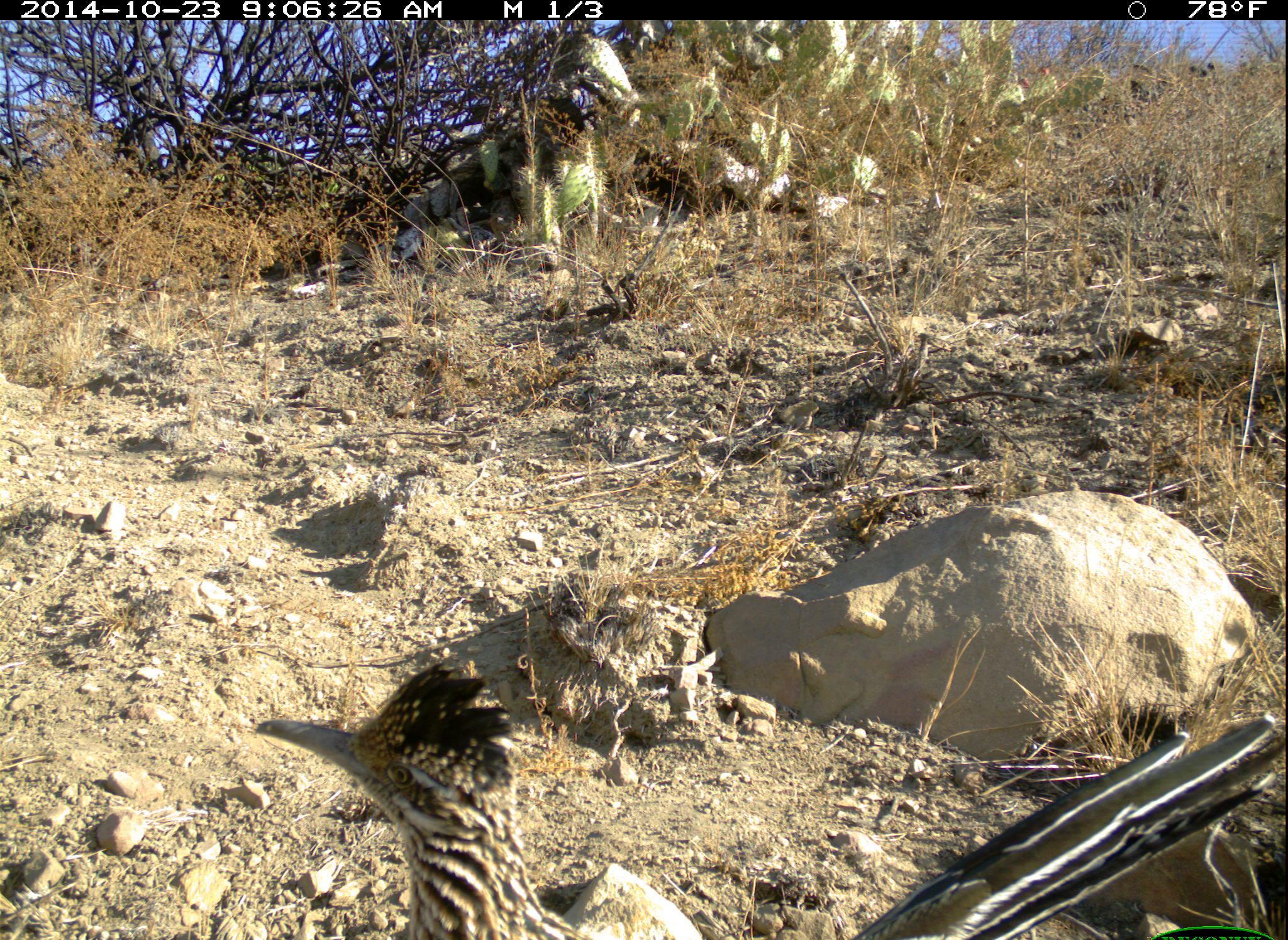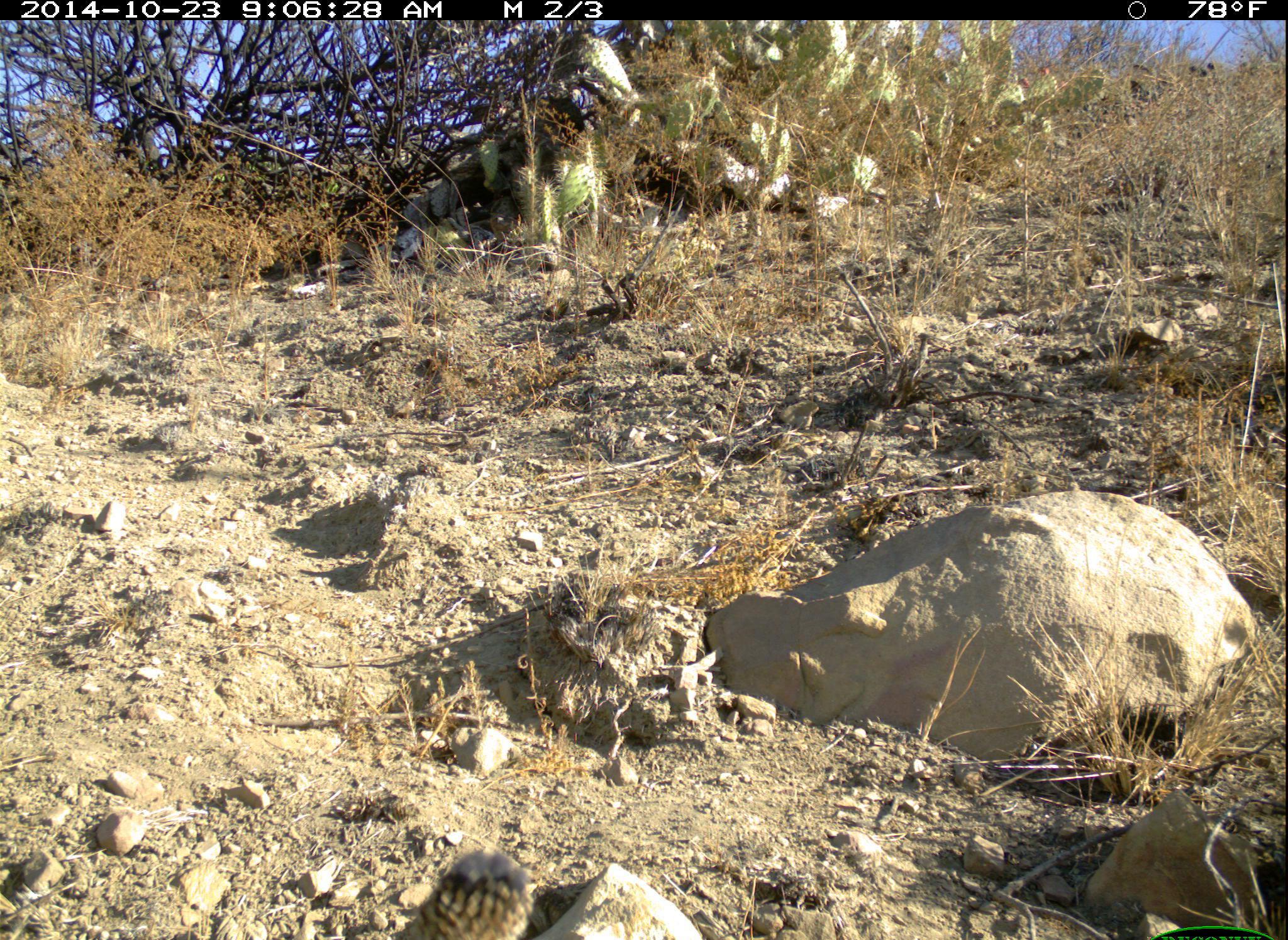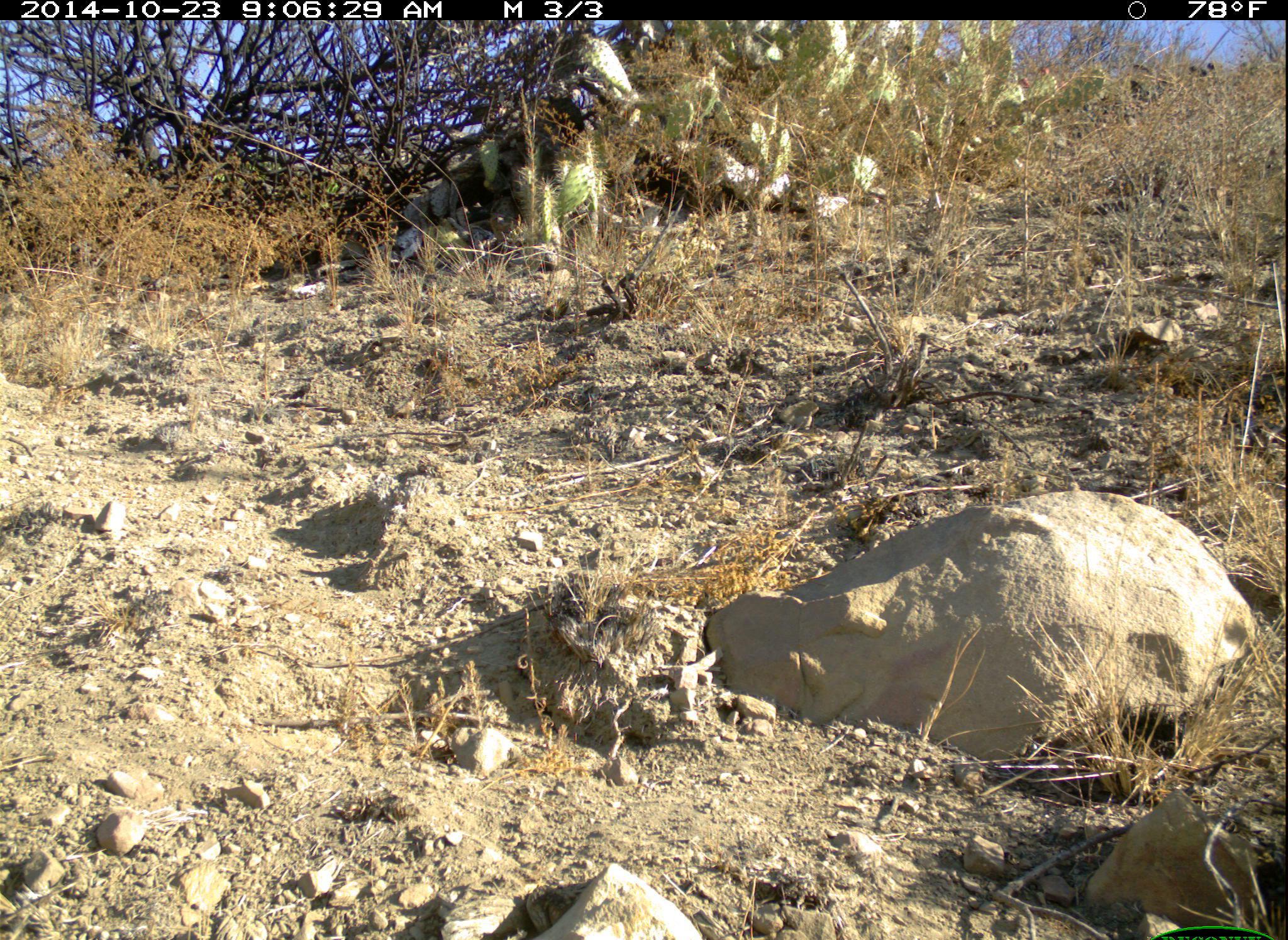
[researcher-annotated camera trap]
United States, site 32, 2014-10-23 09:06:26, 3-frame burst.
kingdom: Animalia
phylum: Chordata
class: Aves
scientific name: Aves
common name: bird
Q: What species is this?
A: Bird (Aves).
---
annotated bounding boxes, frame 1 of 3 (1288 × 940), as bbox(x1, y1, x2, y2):
bird: bbox(251, 664, 1287, 940)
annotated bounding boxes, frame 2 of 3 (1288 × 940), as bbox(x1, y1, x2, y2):
bird: bbox(389, 850, 544, 940)